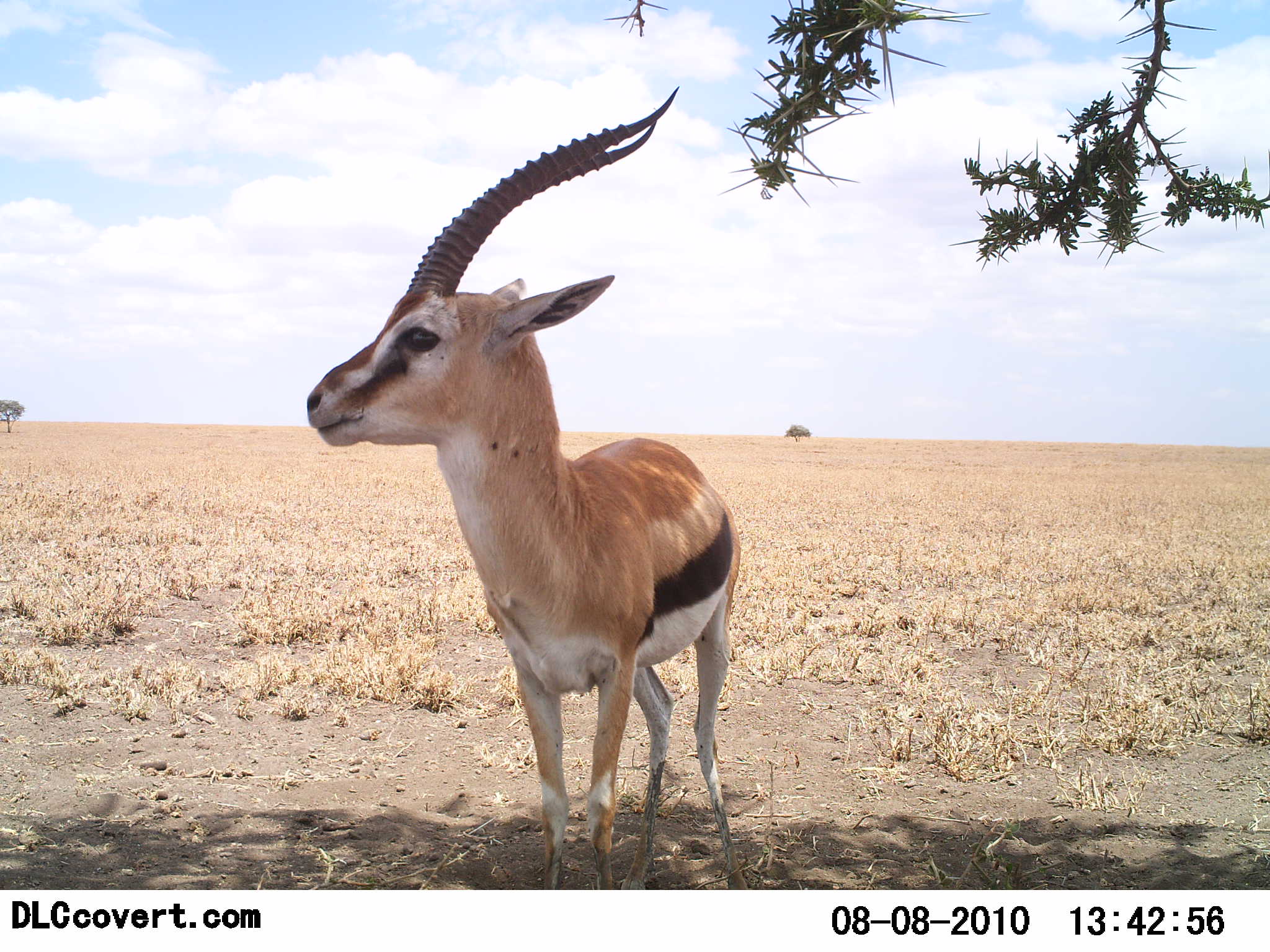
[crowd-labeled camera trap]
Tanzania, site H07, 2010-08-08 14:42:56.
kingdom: Animalia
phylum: Chordata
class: Mammalia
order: Artiodactyla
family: Bovidae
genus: Eudorcas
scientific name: Eudorcas thomsonii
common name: thomson's gazelle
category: gazellethomsons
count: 1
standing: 100%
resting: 6%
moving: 0%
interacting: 0%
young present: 0%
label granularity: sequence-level